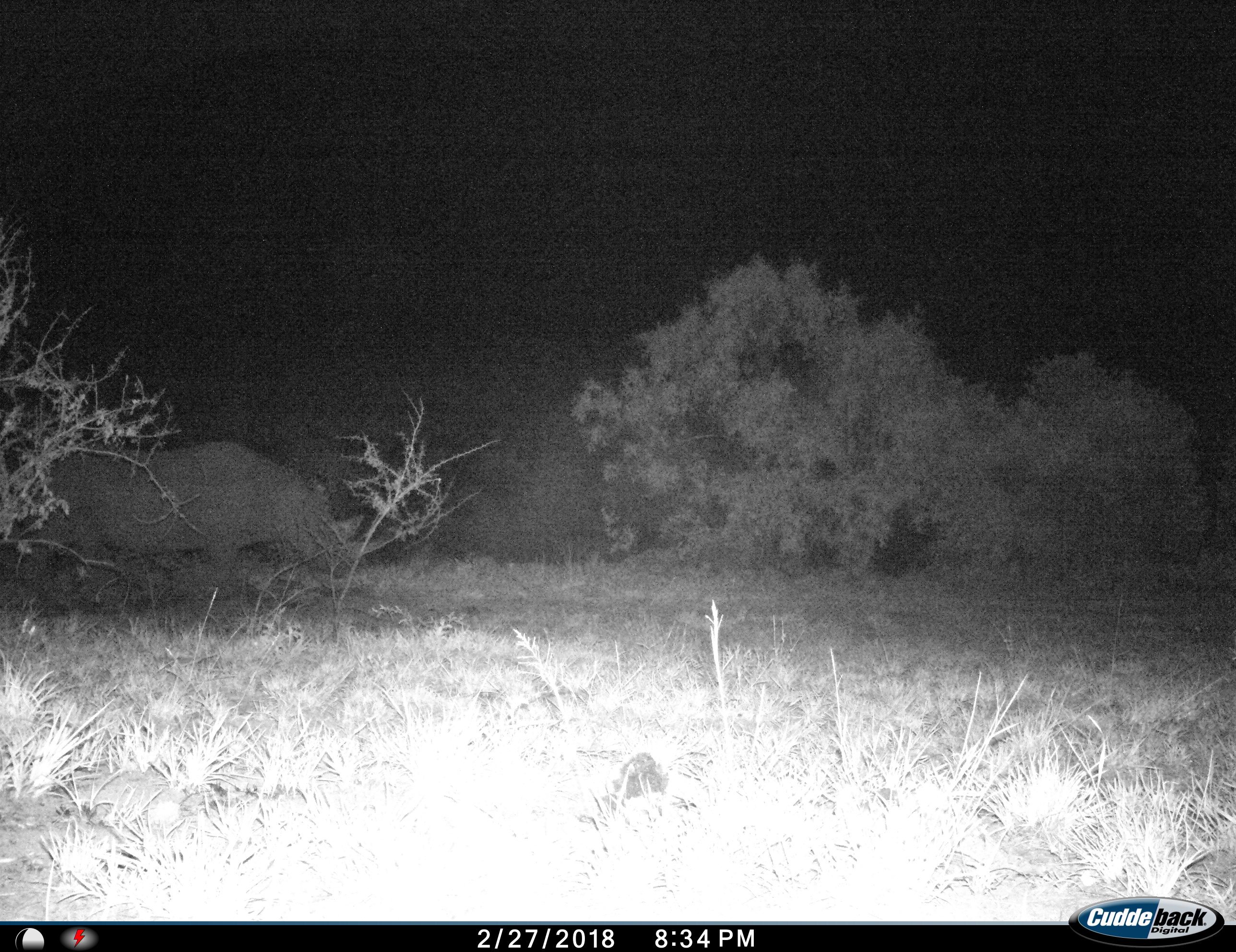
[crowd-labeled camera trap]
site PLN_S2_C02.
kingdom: Animalia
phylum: Chordata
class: Mammalia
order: Perissodactyla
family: Rhinocerotidae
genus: Ceratotherium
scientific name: Ceratotherium simum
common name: white rhinoceros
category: rhinoceroswhite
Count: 1.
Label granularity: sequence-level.